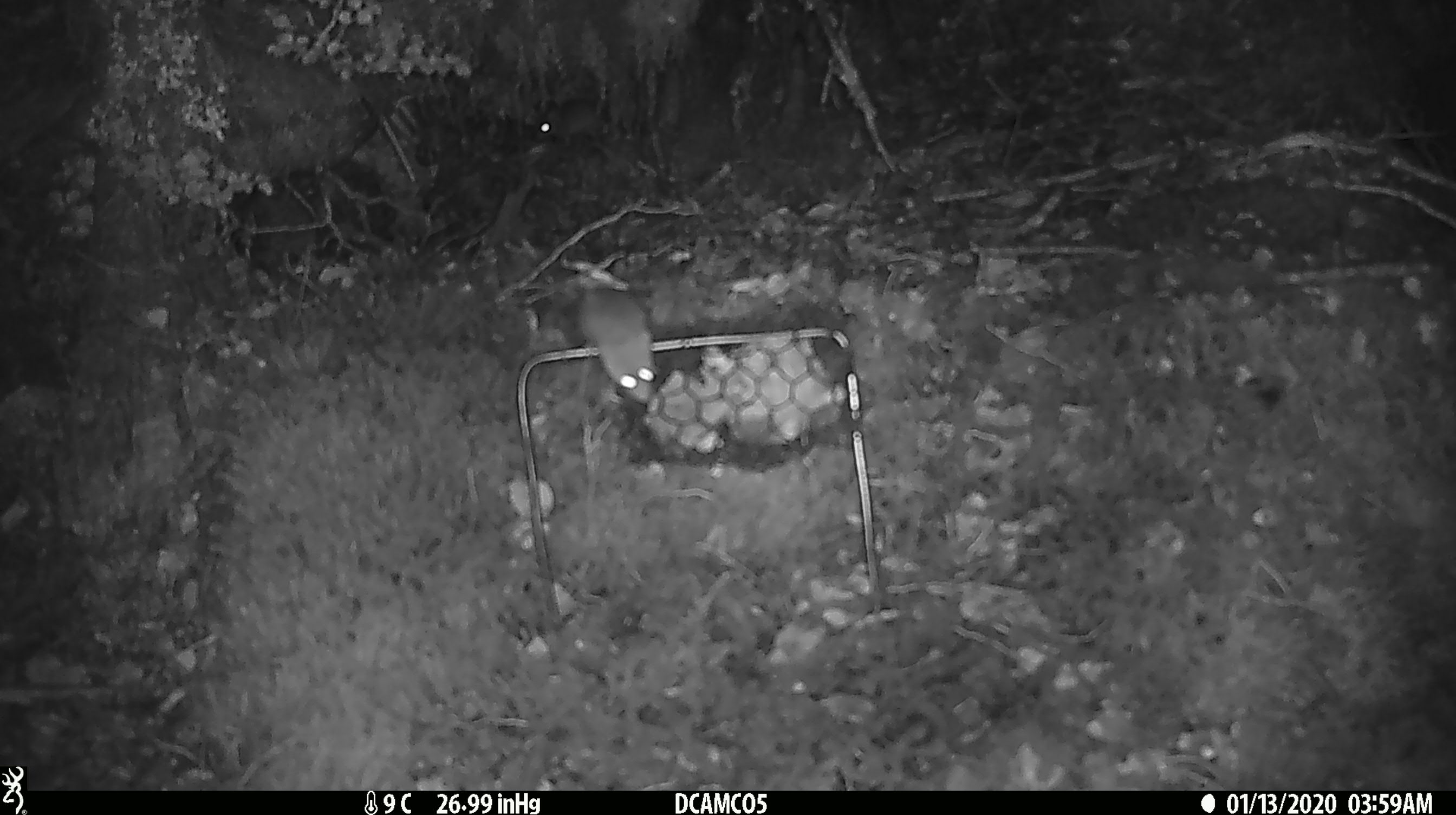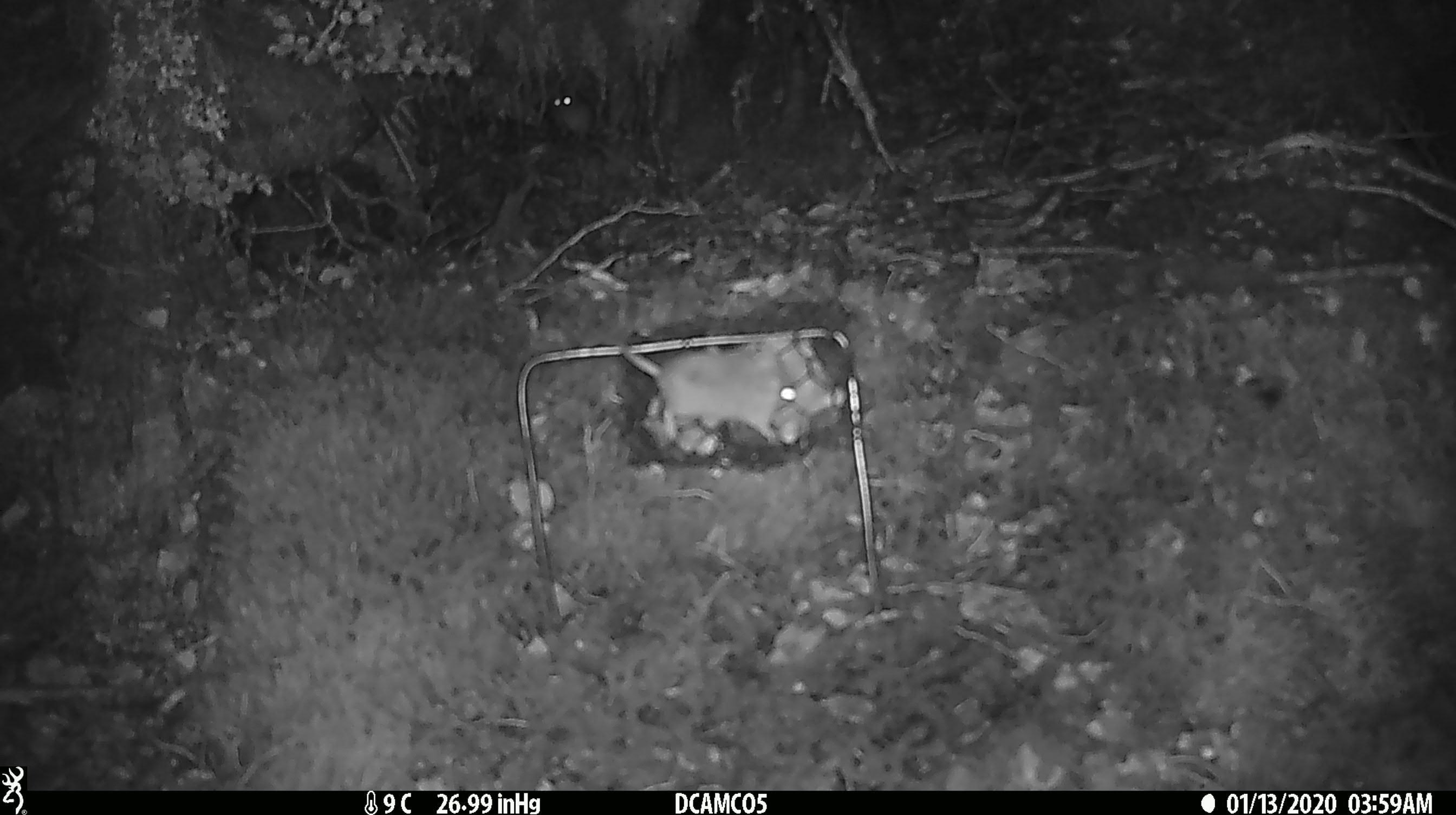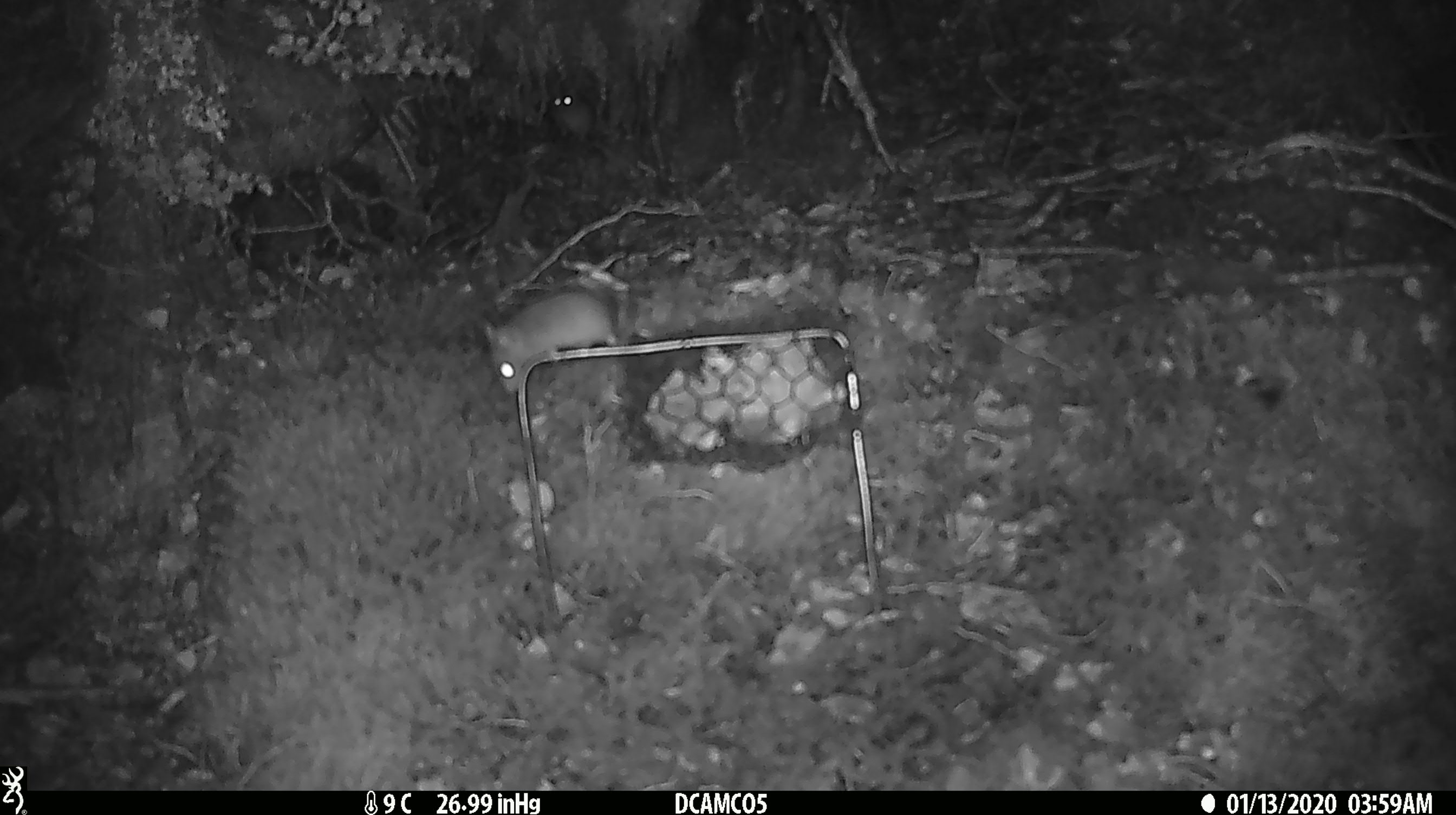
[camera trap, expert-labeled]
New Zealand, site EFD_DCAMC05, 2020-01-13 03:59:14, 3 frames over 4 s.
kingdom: Animalia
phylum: Chordata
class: Mammalia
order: Rodentia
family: Muridae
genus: Mus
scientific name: Mus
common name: mouse